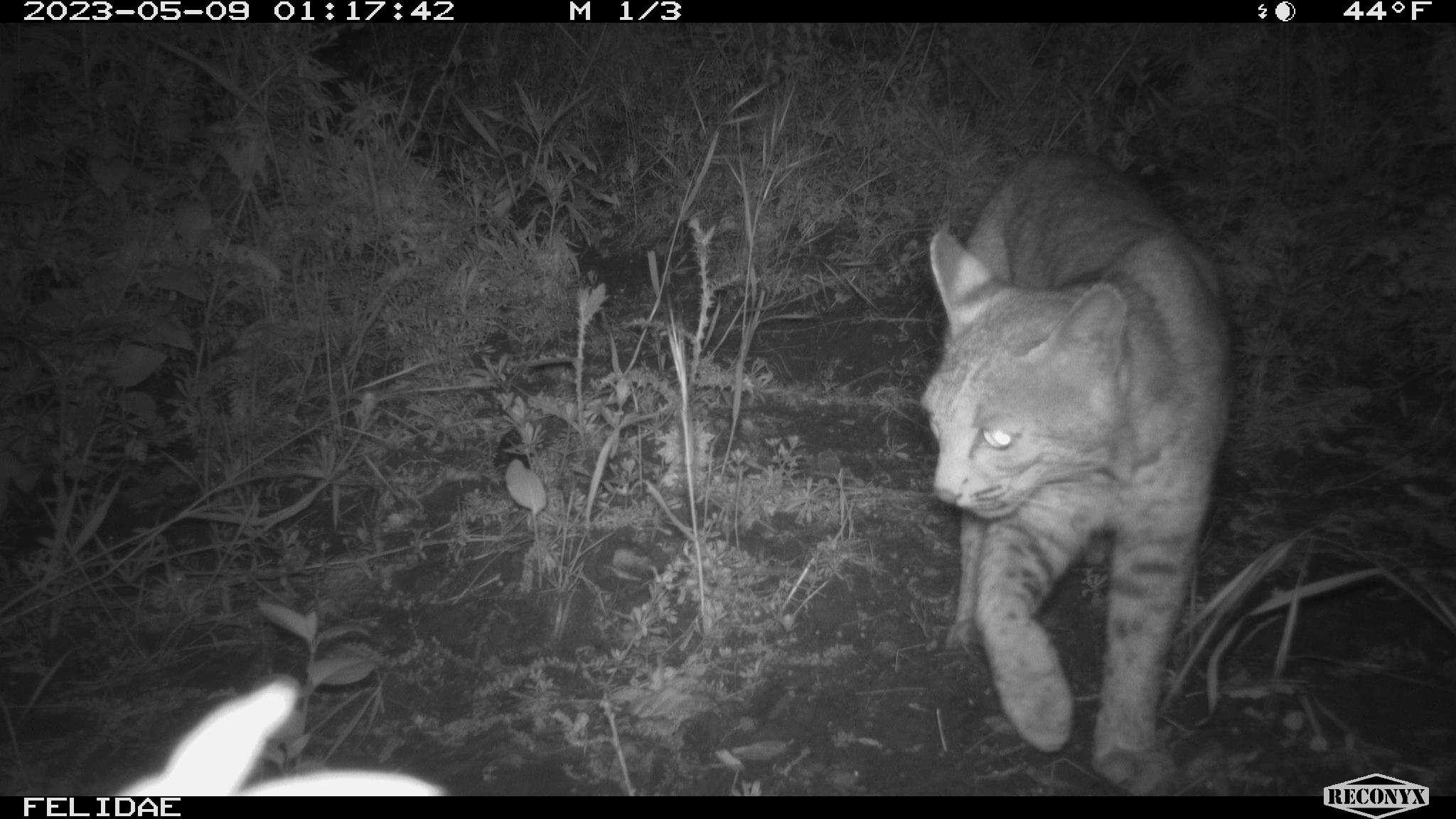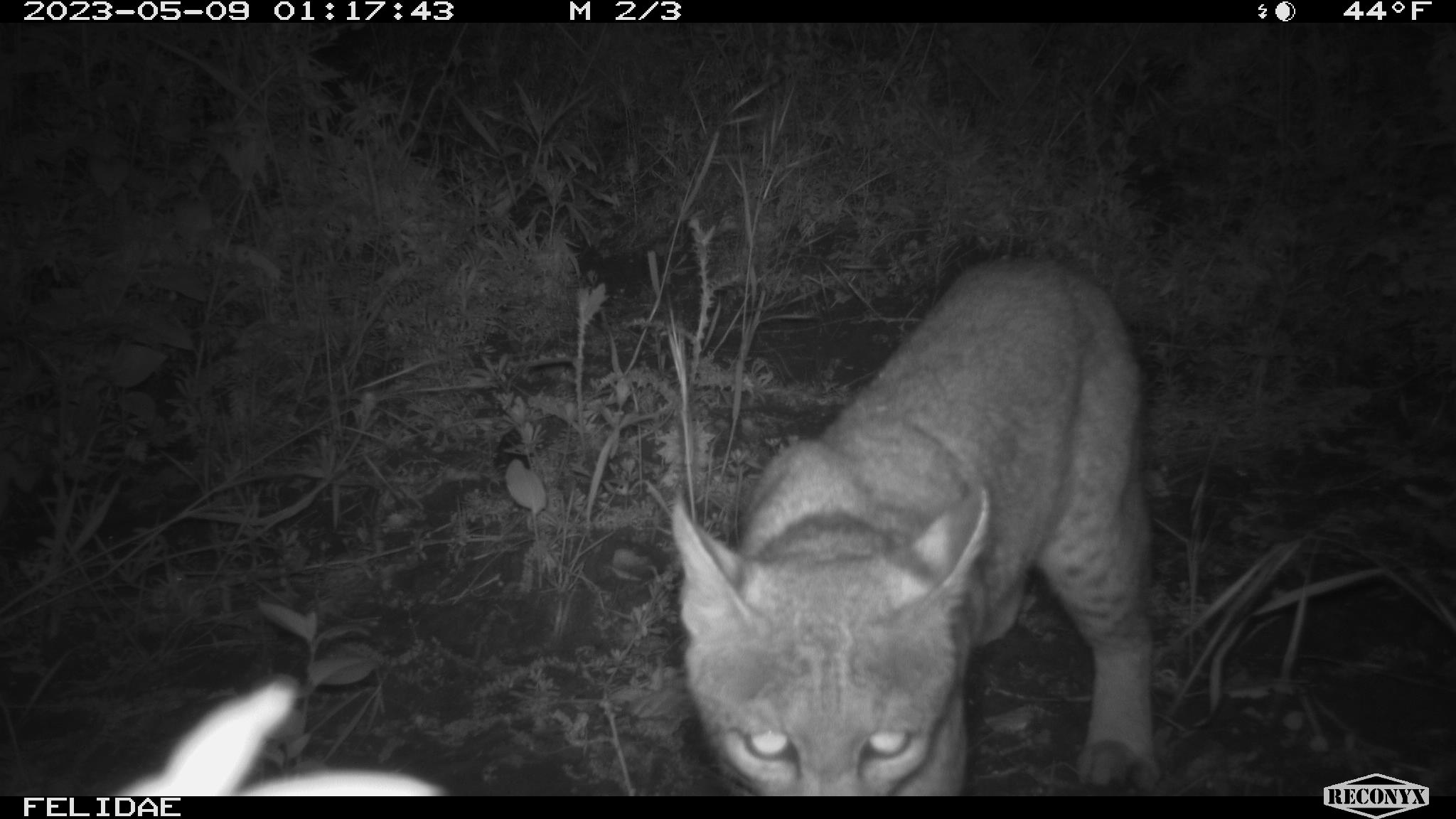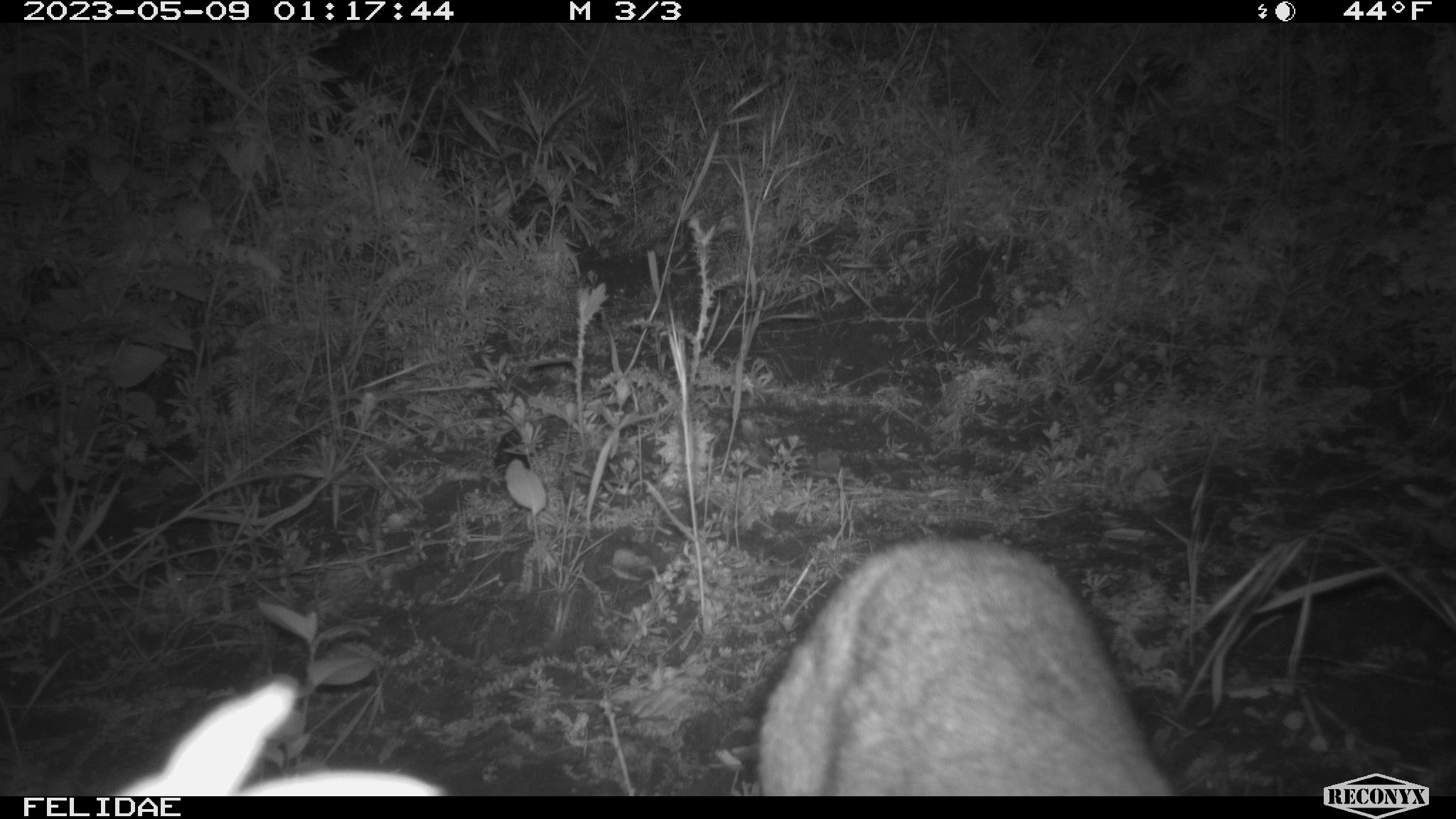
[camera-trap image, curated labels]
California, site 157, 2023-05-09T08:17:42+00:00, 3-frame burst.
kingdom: Animalia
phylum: Chordata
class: Mammalia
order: Carnivora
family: Felidae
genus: Lynx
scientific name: Lynx rufus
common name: bobcat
Bobcat (Lynx rufus).